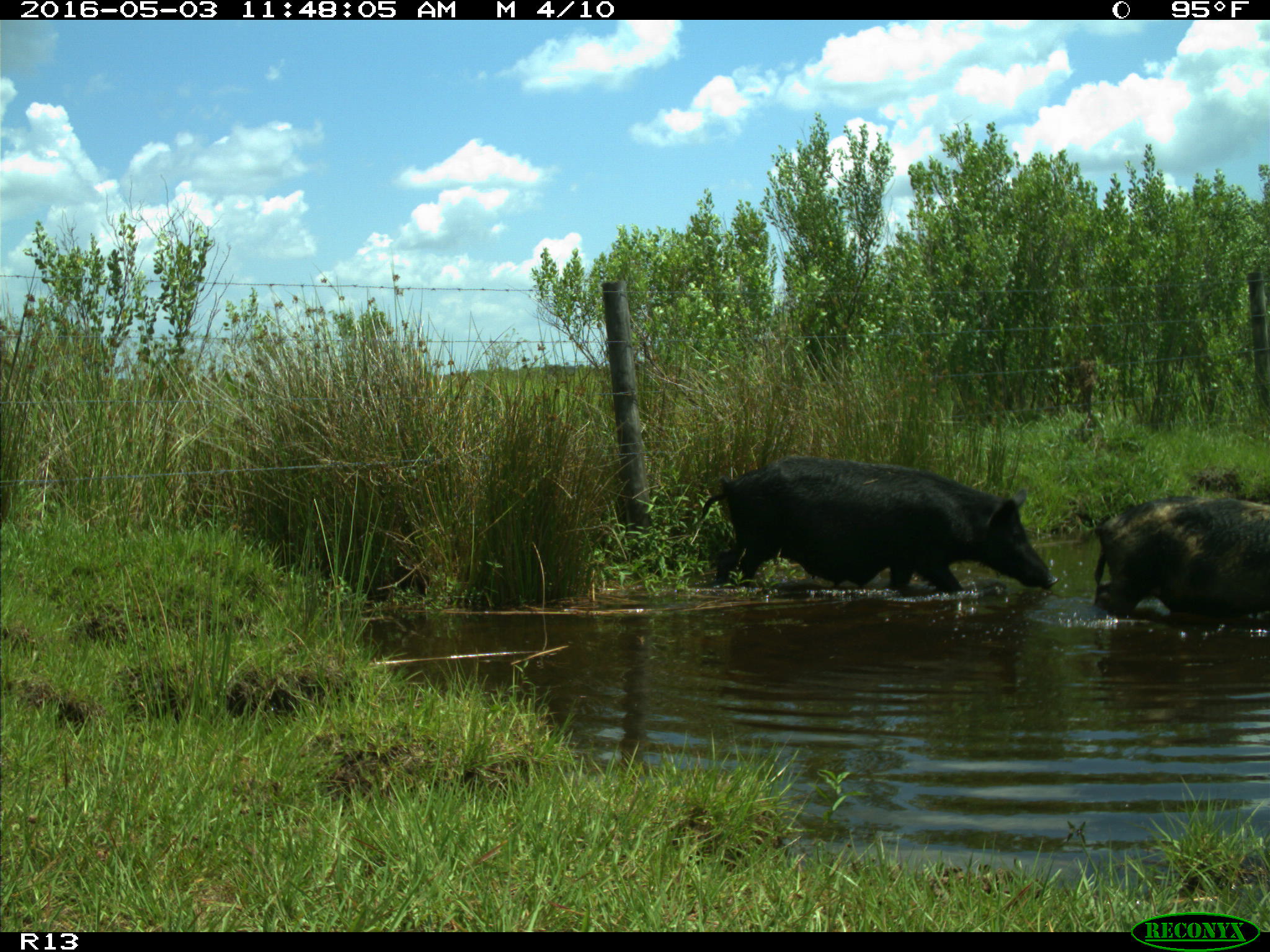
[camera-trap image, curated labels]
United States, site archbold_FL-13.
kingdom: Animalia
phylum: Chordata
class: Mammalia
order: Artiodactyla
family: Suidae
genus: Sus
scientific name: Sus scrofa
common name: wild boar